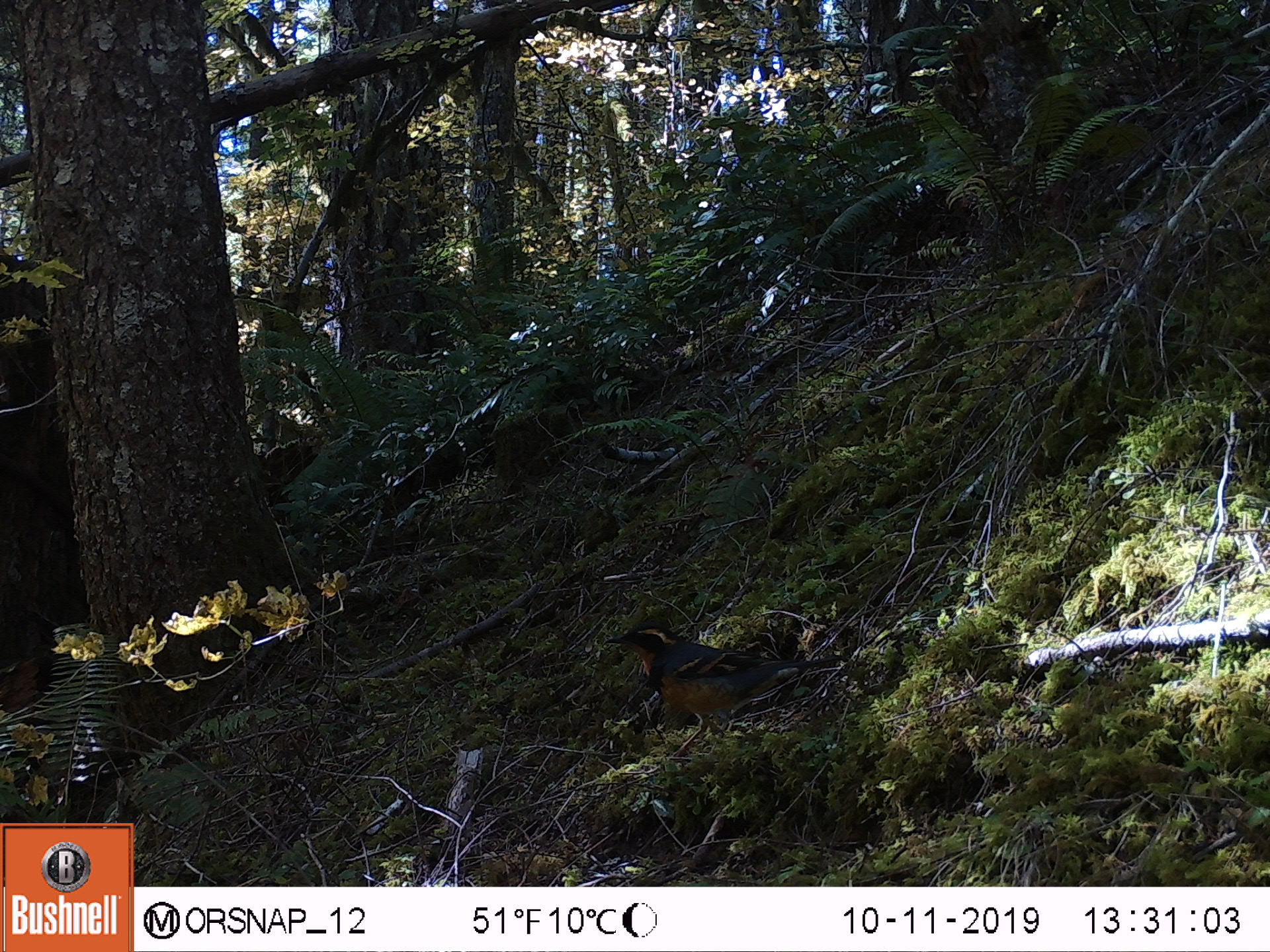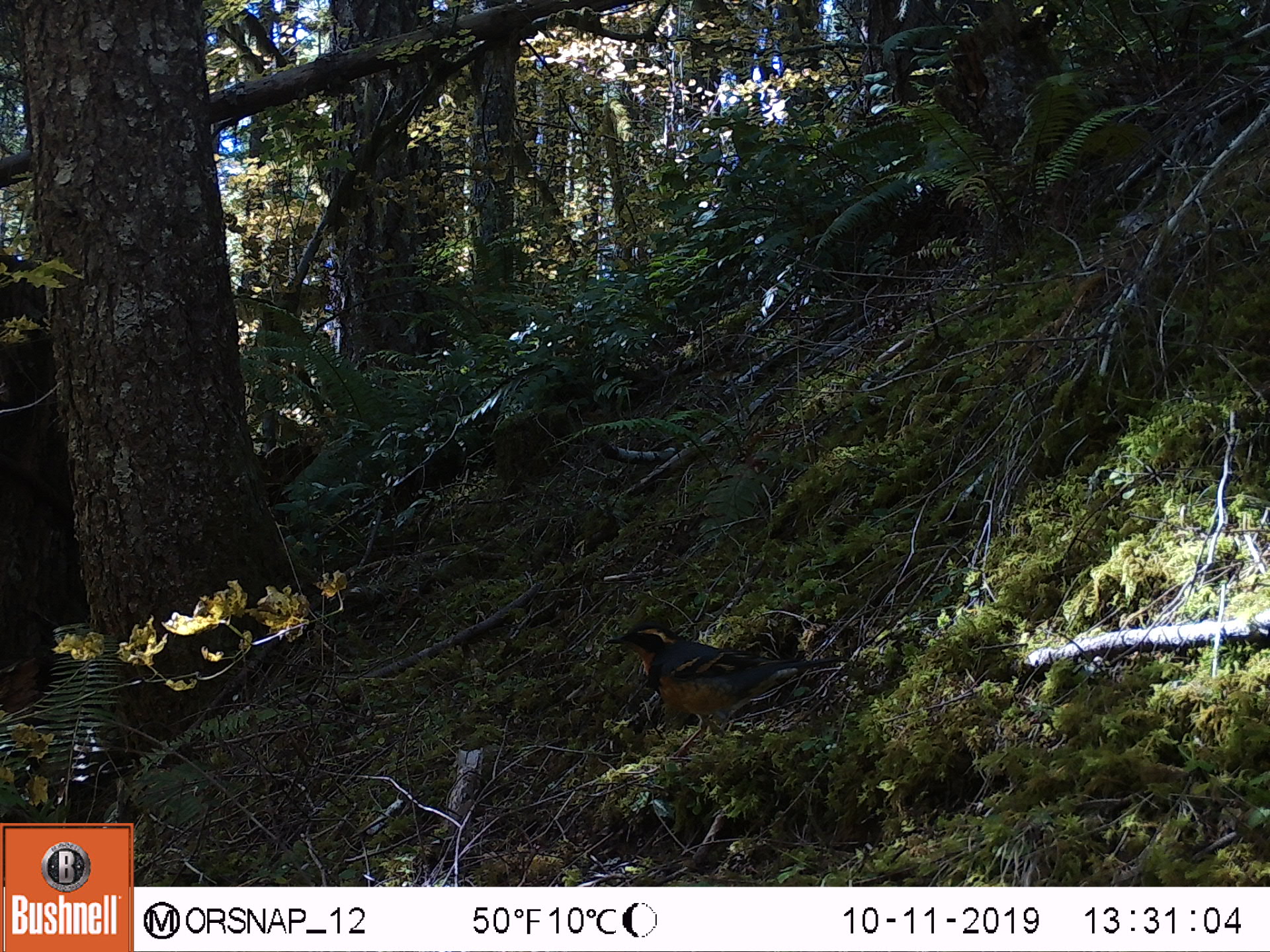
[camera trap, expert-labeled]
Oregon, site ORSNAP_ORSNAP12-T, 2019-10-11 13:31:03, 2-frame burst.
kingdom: Animalia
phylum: Chordata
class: Aves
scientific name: Aves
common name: bird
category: other bird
Other bird (bird) (Aves).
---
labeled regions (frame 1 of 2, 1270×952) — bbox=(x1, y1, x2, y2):
other bird: bbox=(605, 607, 817, 754)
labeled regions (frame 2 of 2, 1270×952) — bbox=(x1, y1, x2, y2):
other bird: bbox=(571, 594, 871, 751)